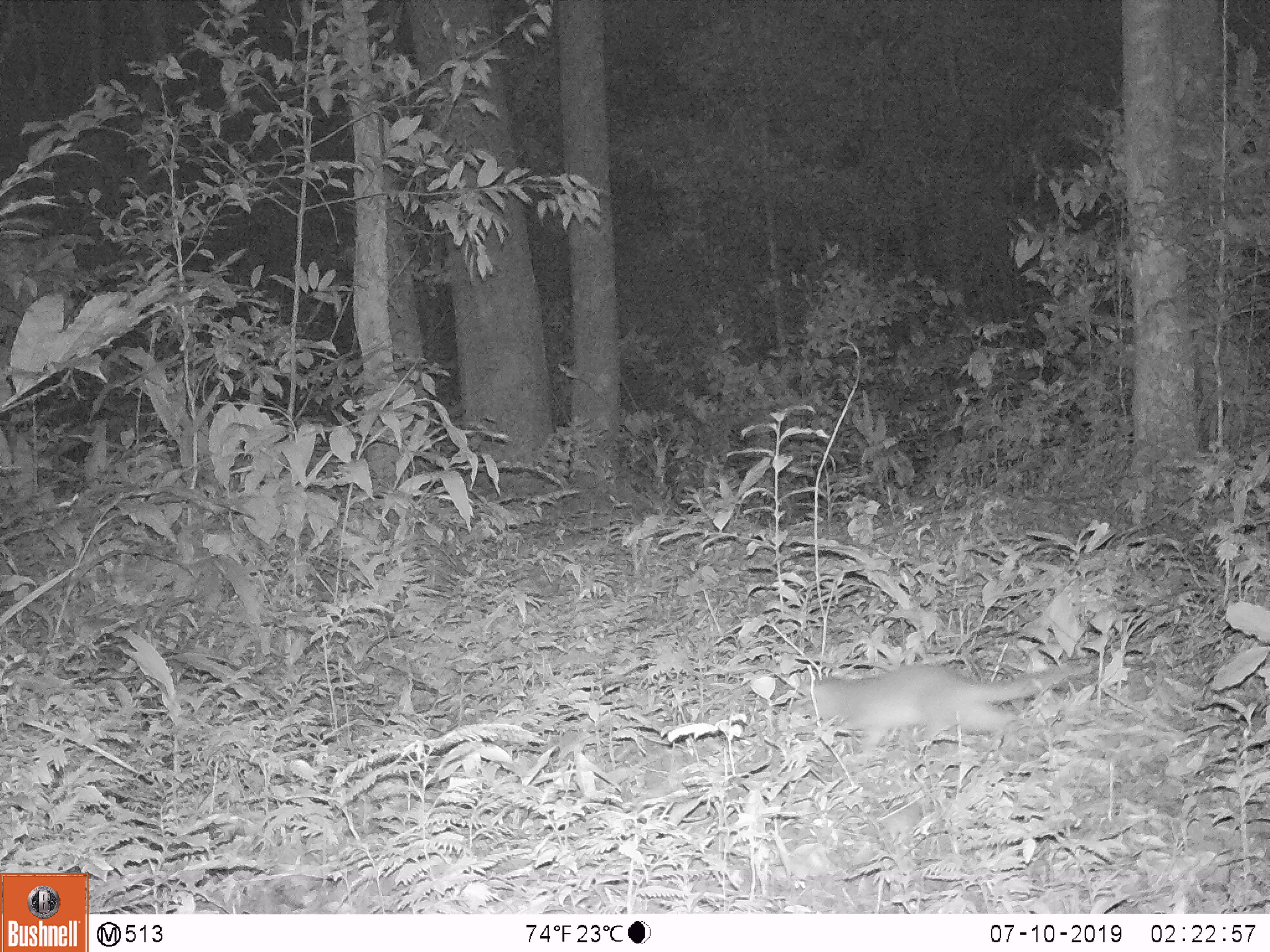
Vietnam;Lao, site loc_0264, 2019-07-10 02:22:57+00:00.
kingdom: Animalia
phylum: Chordata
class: Mammalia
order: Carnivora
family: Mustelidae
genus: Melogale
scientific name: Melogale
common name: ferret badger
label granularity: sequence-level